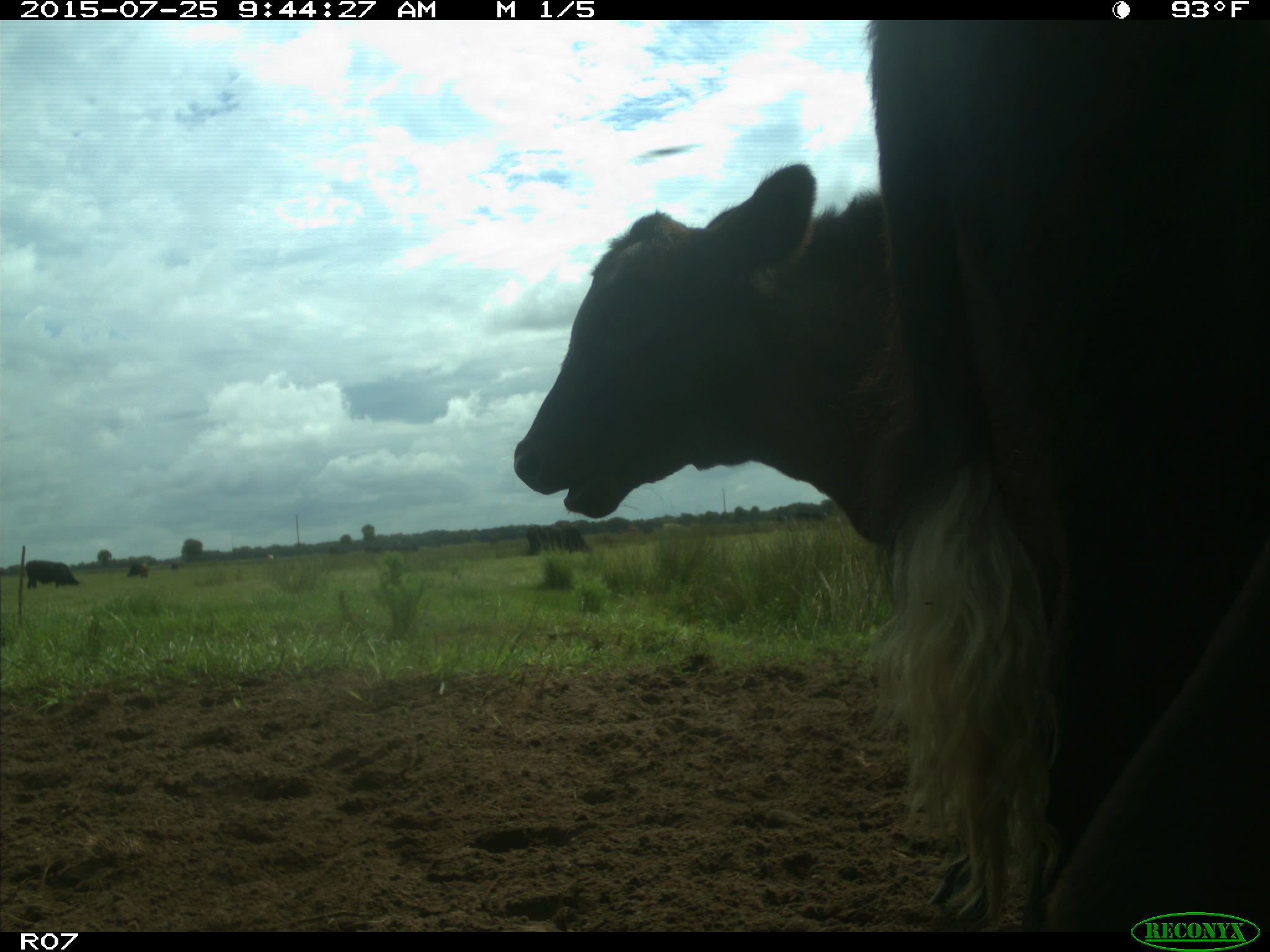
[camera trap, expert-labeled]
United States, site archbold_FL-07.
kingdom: Animalia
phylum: Chordata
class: Mammalia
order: Artiodactyla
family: Bovidae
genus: Bos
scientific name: Bos taurus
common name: domestic cow